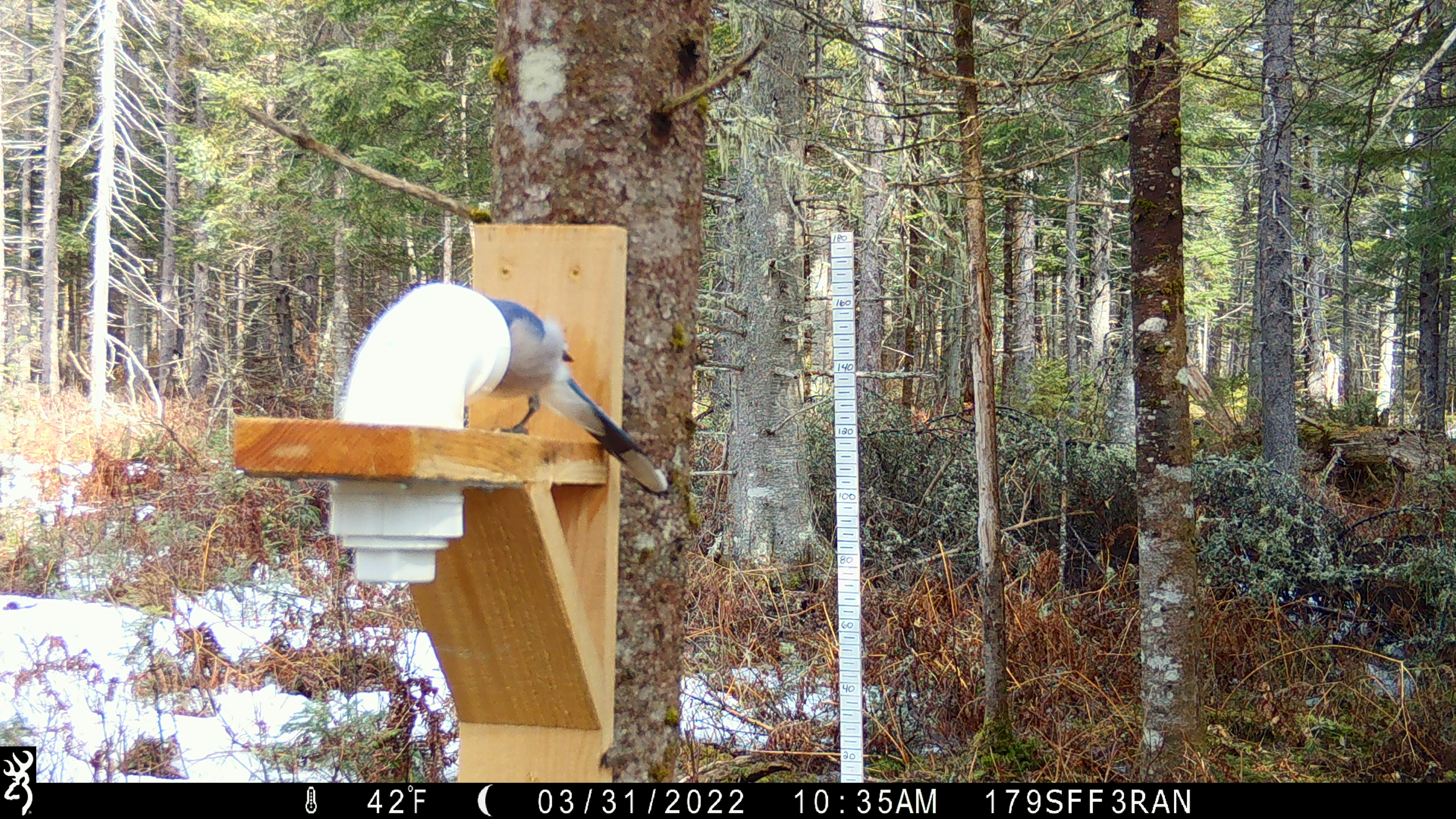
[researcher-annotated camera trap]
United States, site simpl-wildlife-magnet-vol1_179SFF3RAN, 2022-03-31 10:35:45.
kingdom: Animalia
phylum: Chordata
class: Aves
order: Passeriformes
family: Corvidae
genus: Cyanocitta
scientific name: Cyanocitta cristata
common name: blue jay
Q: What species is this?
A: Blue jay (Cyanocitta cristata).